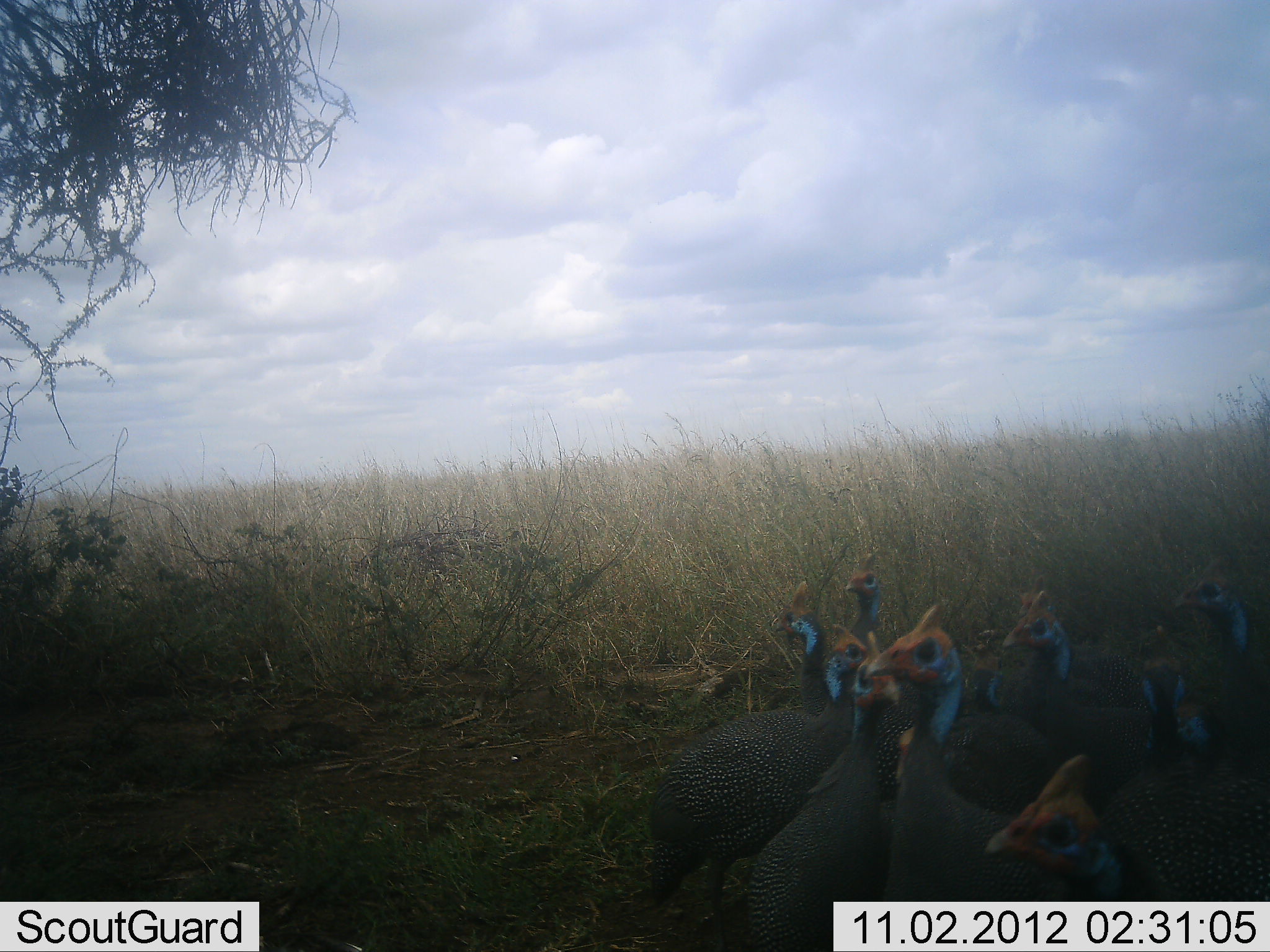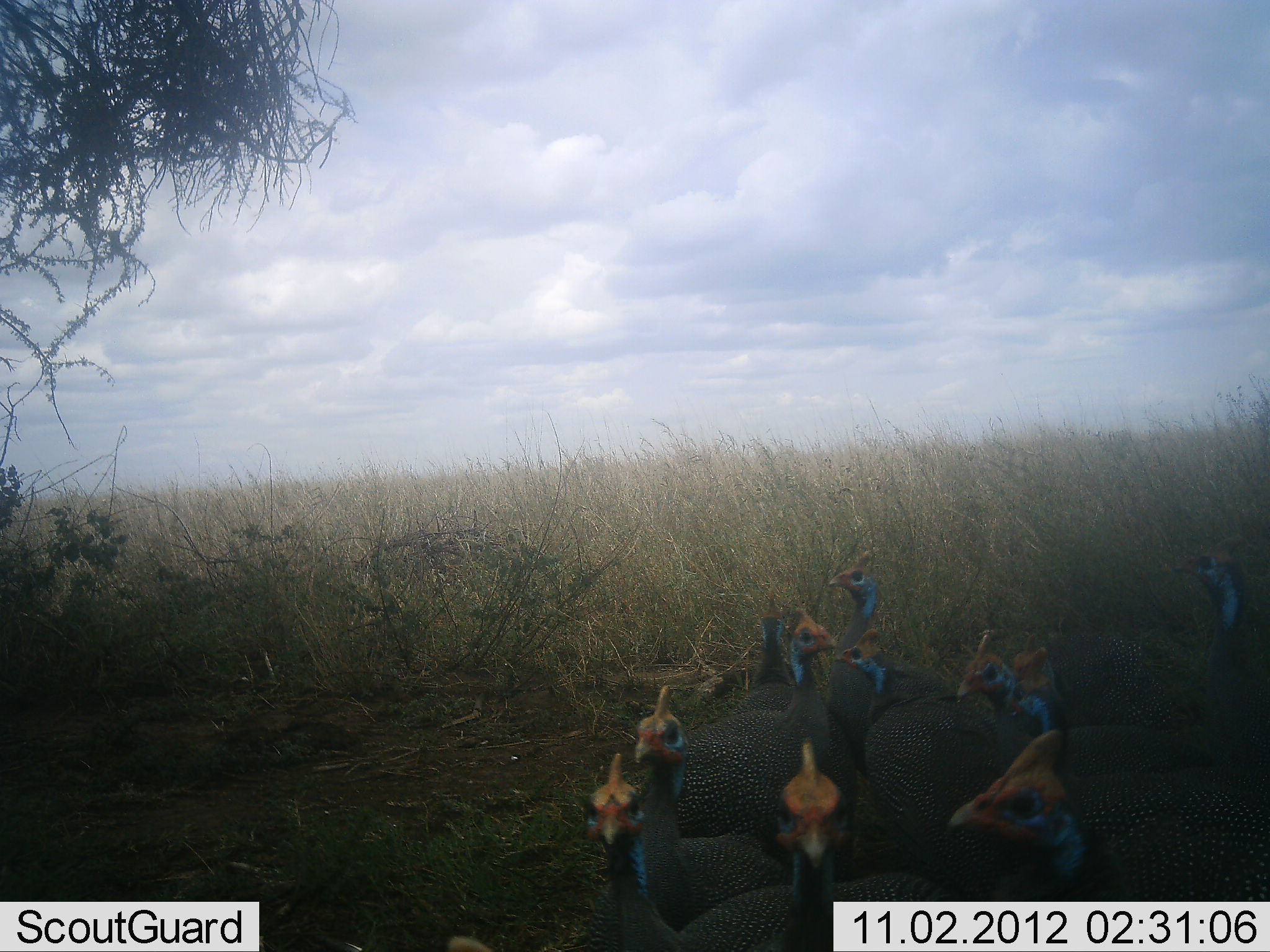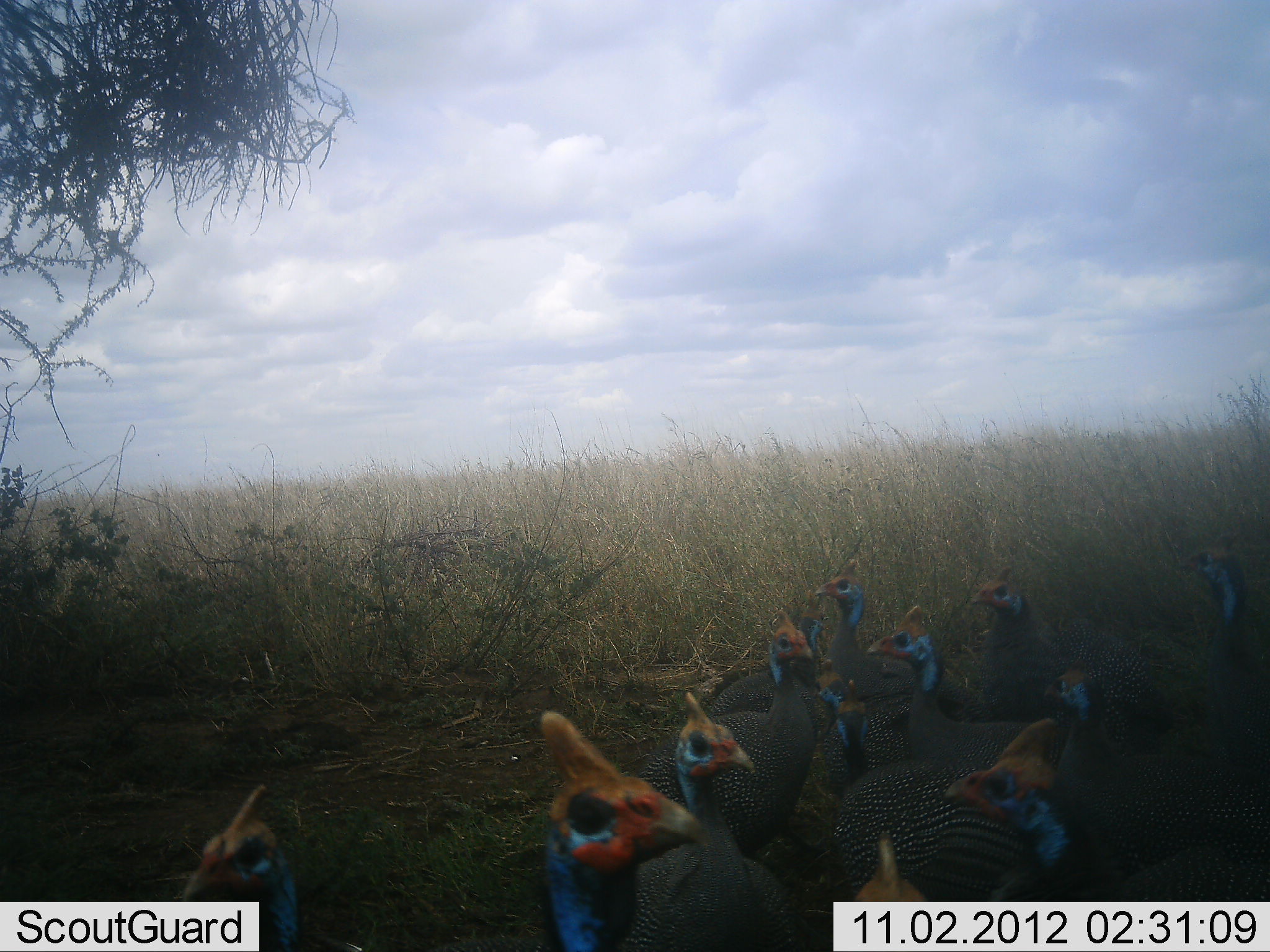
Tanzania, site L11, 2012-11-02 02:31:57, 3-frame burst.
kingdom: Animalia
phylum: Chordata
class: Aves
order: Galliformes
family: Numididae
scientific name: Numididae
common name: guinea fowl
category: guineafowl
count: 10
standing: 100%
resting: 0%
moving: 0%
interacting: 10%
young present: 0%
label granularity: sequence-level